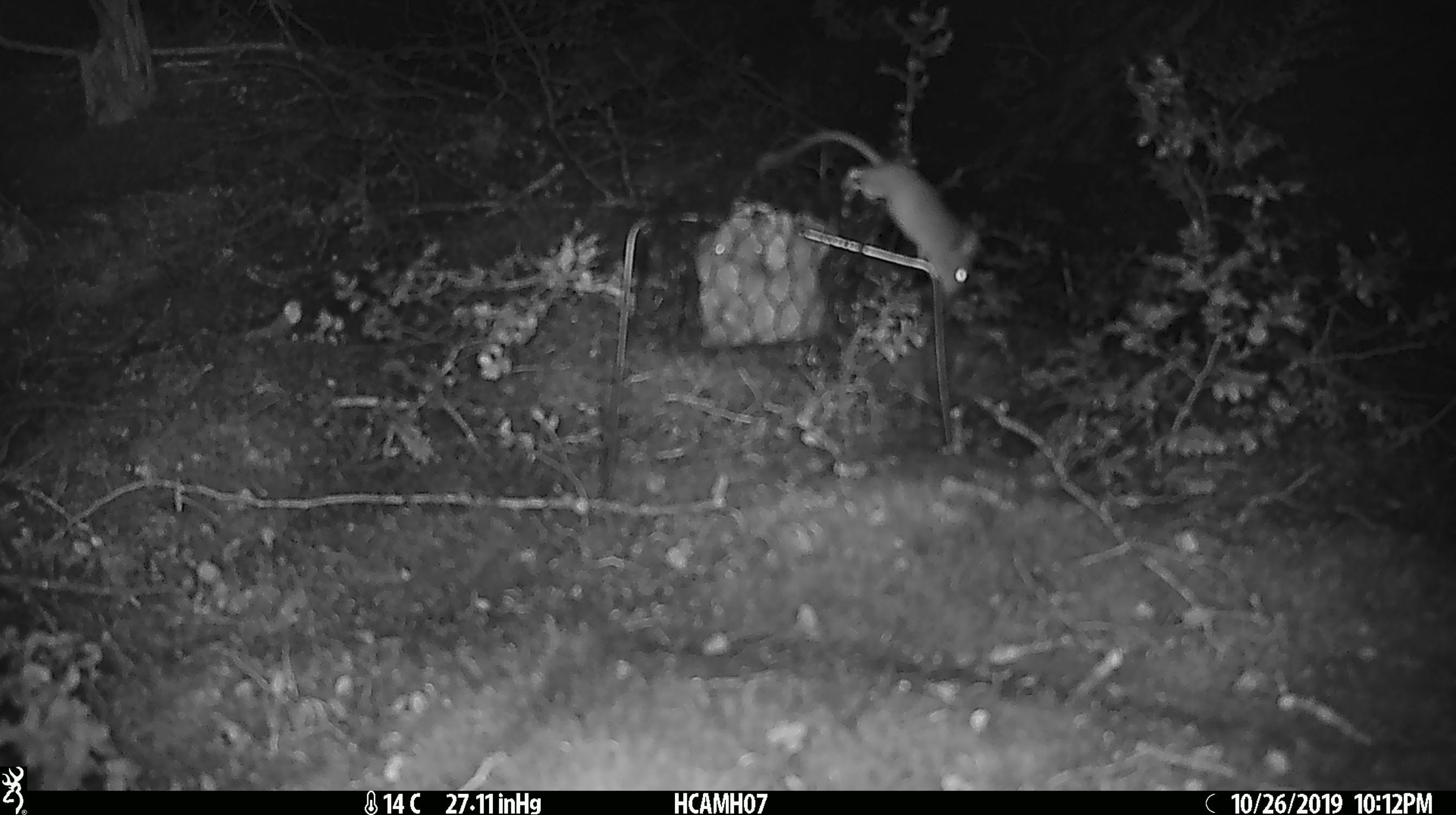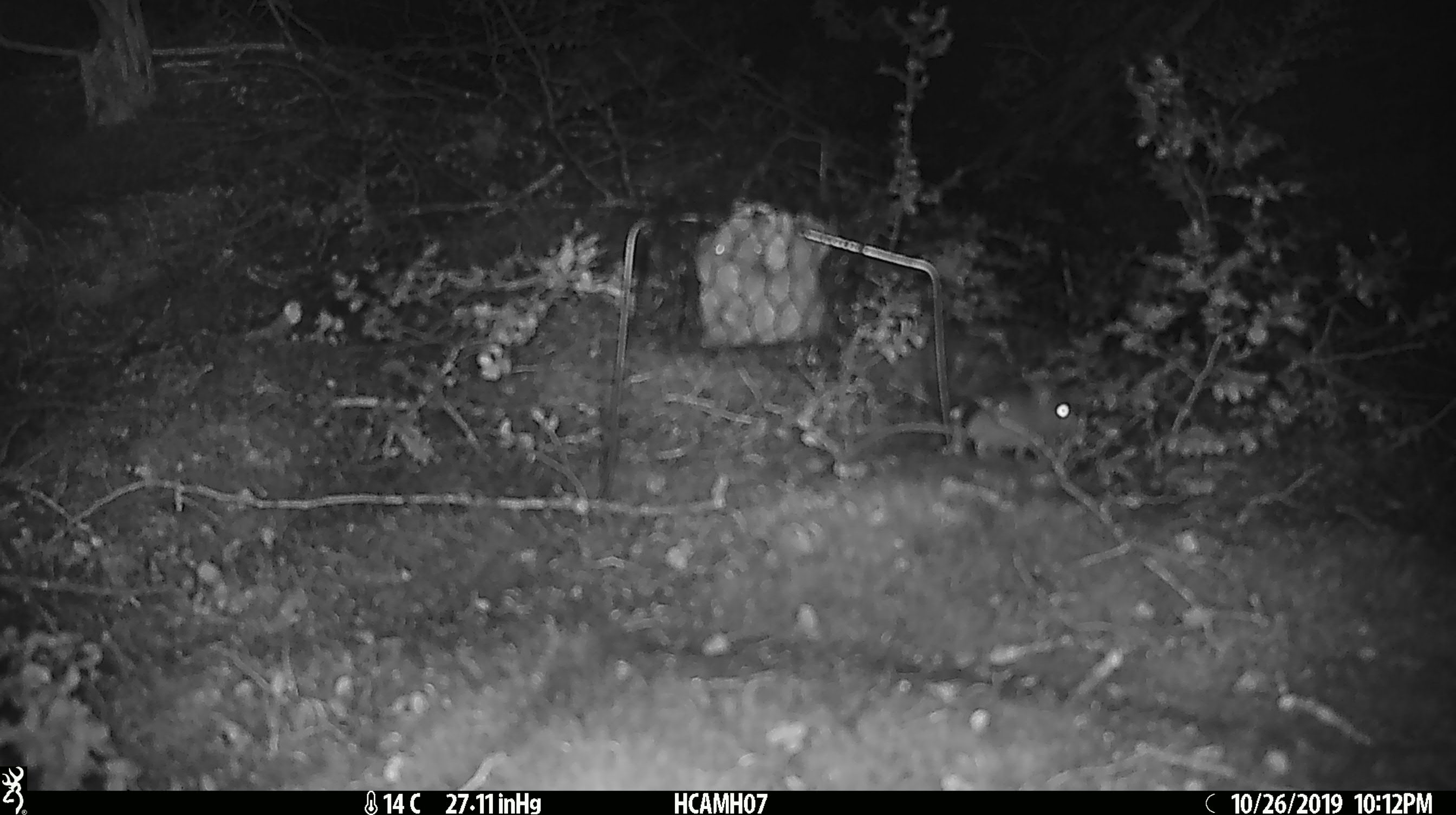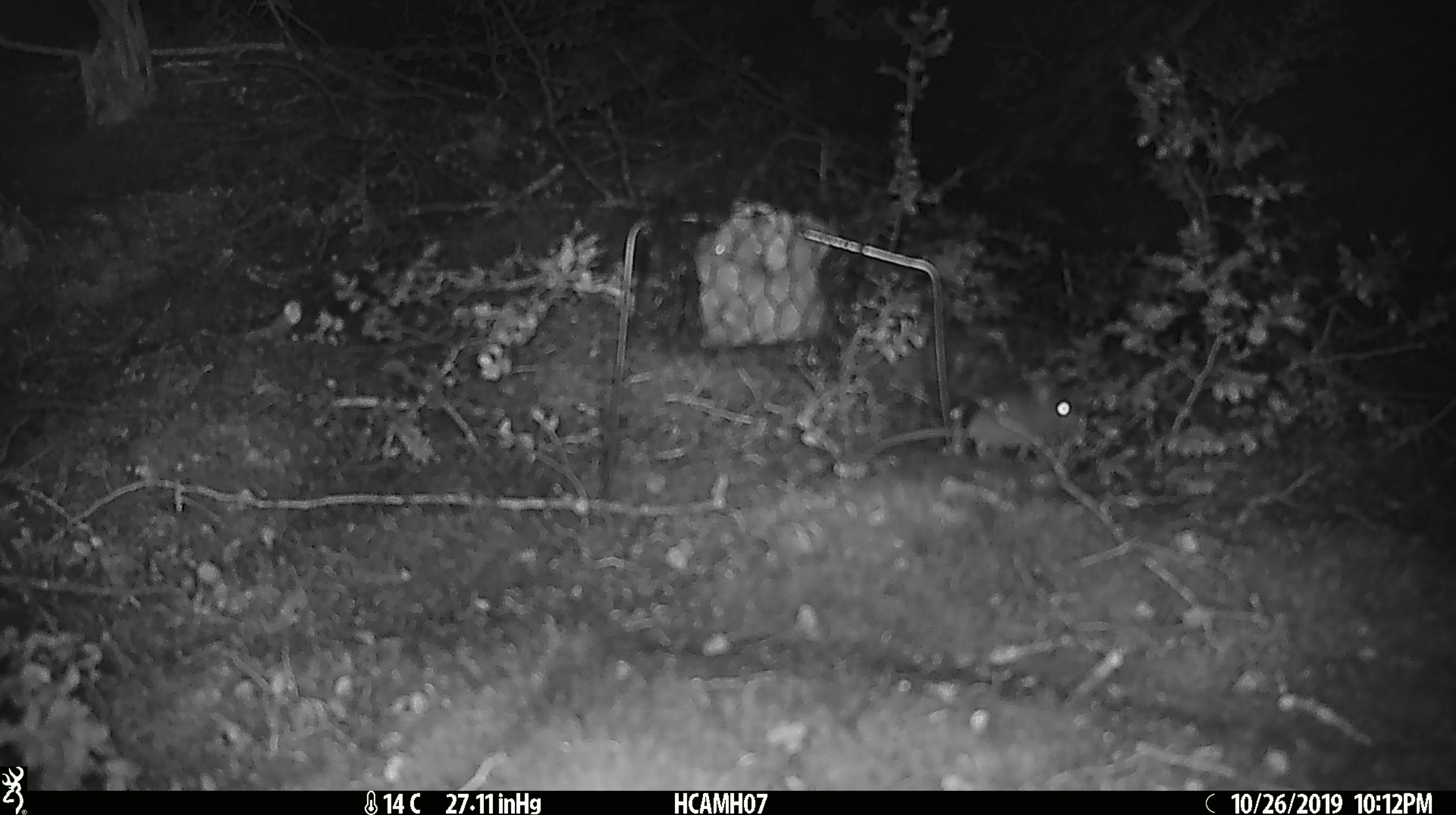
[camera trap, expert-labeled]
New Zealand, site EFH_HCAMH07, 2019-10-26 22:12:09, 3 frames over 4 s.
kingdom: Animalia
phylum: Chordata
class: Mammalia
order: Rodentia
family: Muridae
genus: Mus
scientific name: Mus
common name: mouse